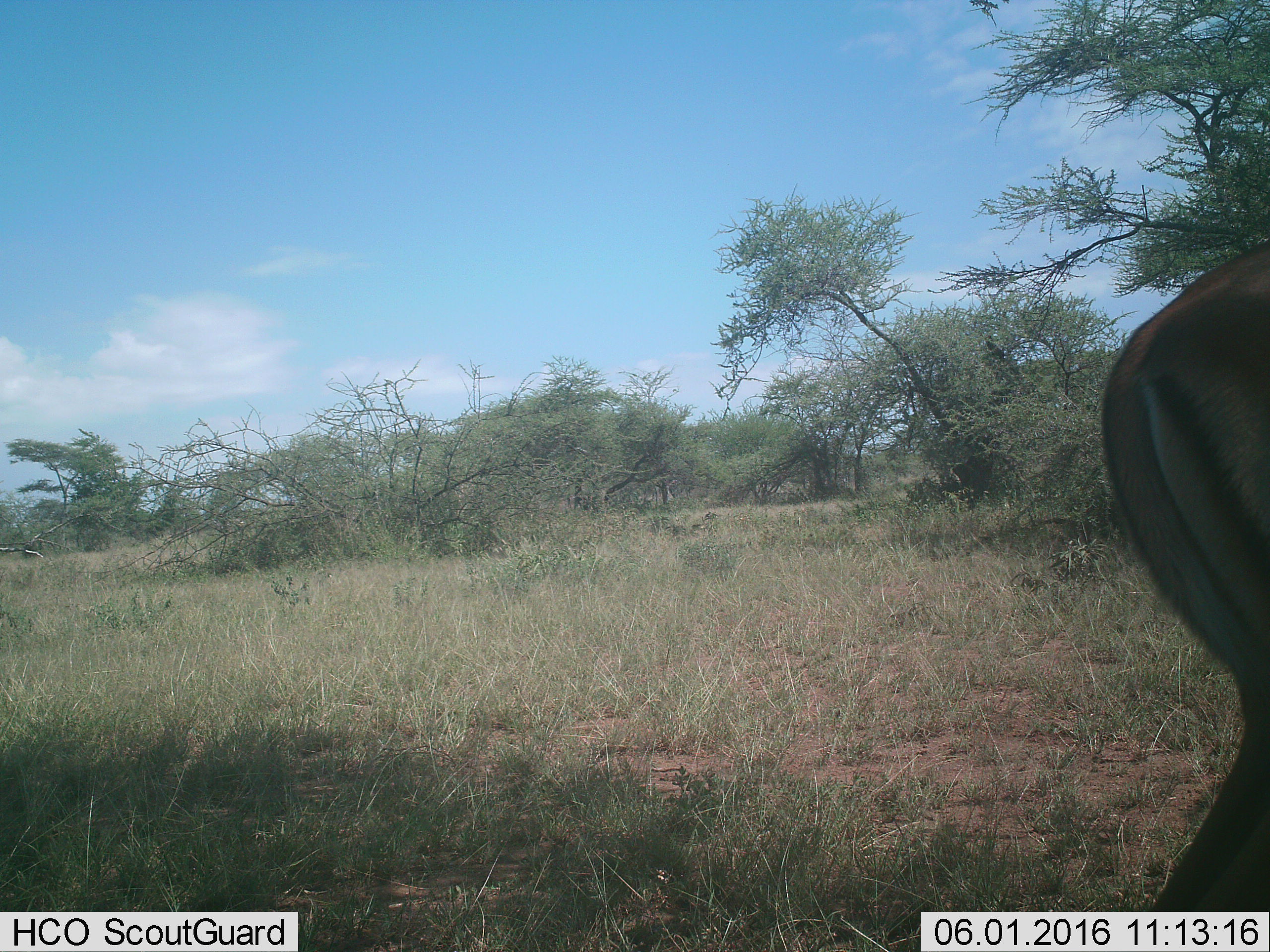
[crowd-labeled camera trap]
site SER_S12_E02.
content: unidentified animal